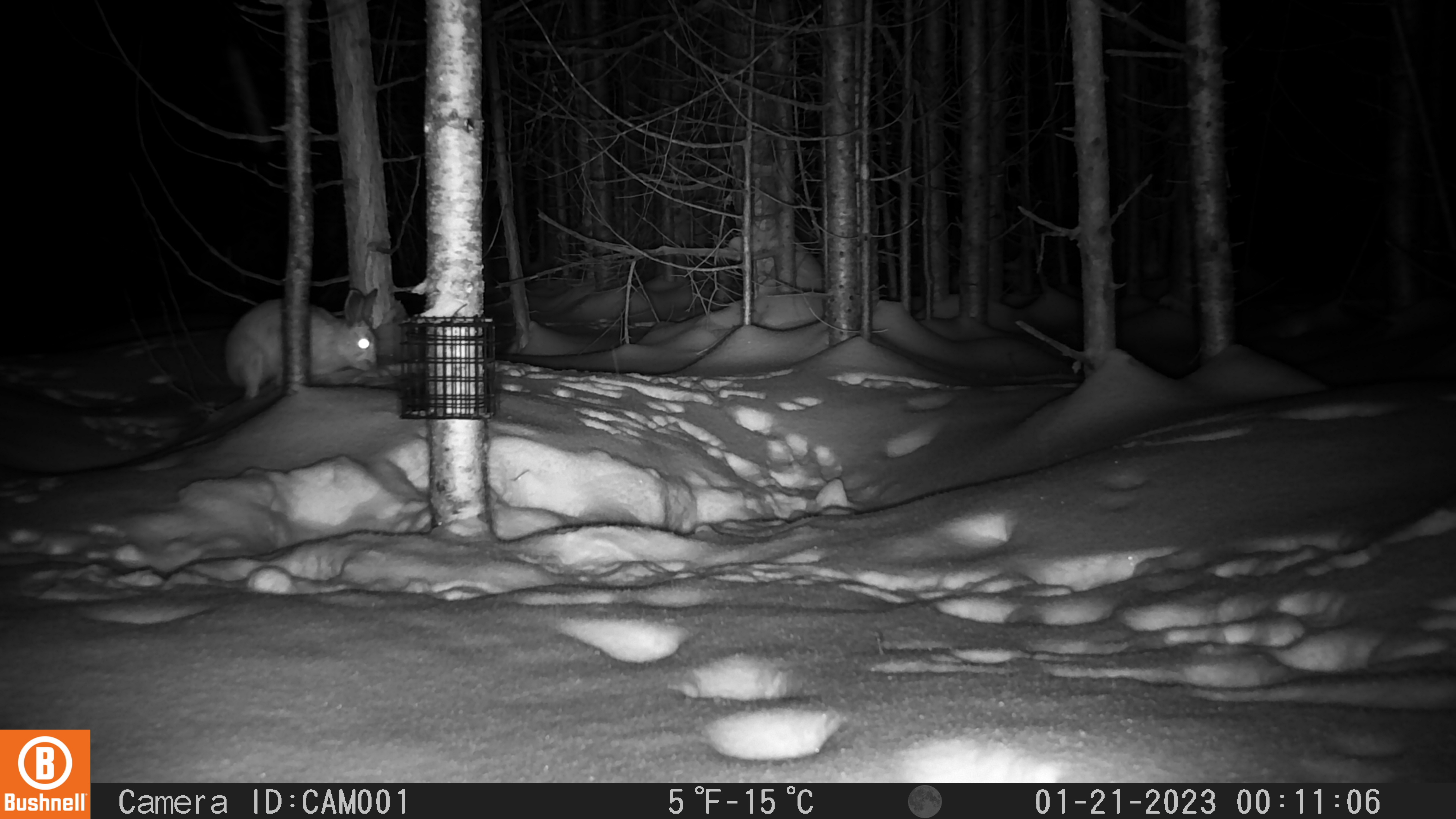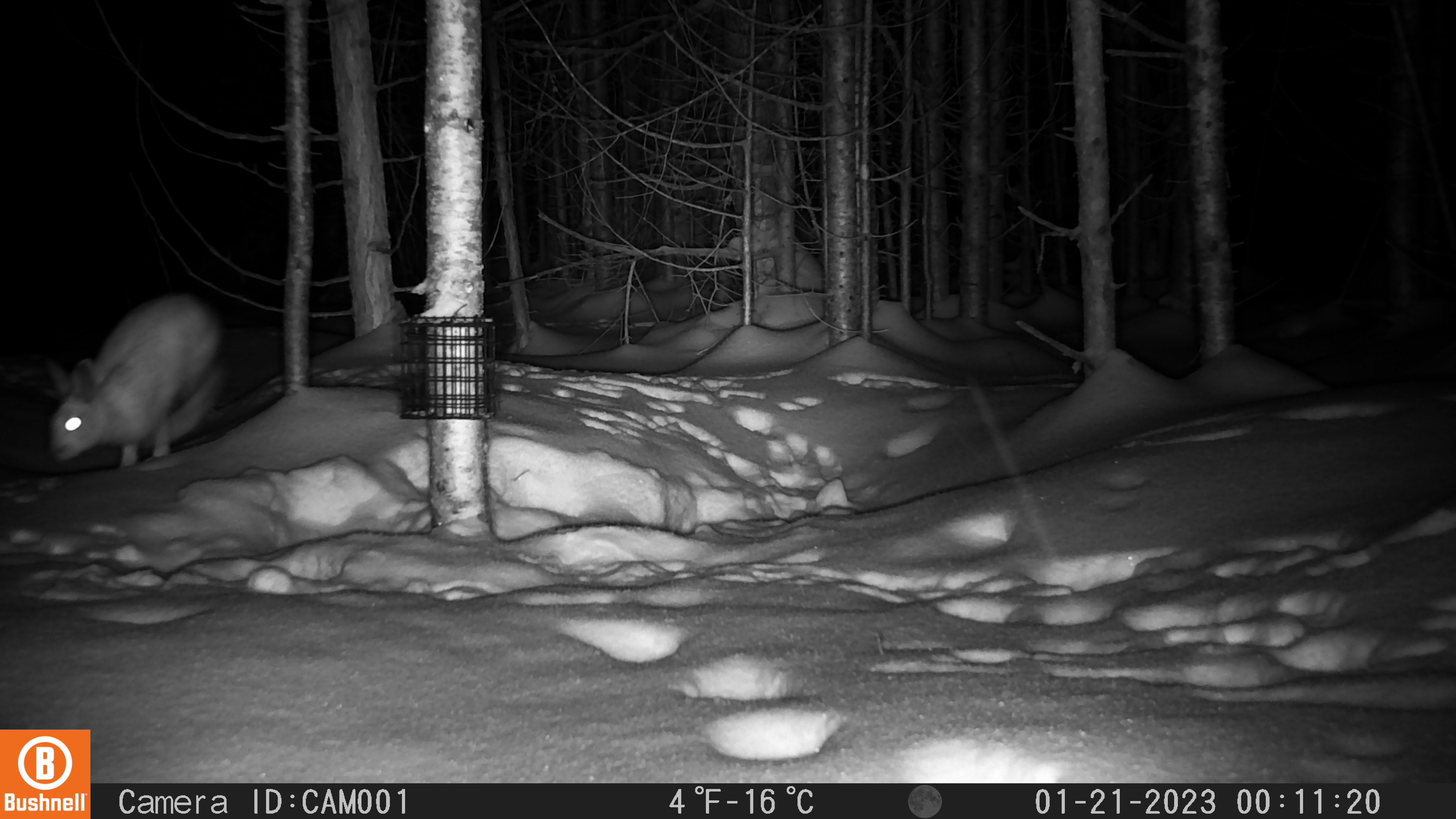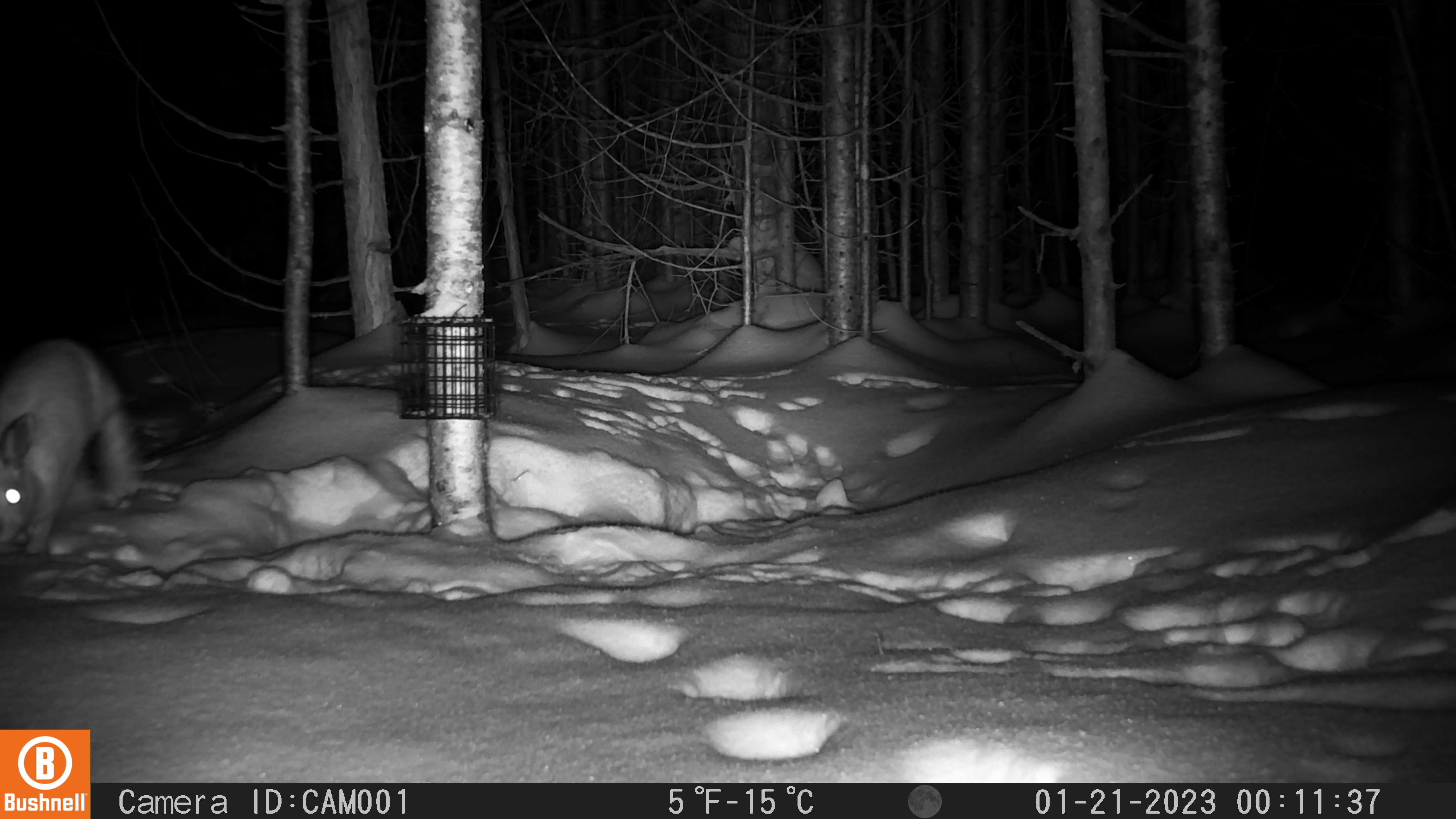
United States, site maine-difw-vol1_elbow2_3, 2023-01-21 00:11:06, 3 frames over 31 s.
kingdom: Animalia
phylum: Chordata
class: Mammalia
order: Lagomorpha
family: Leporidae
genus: Lepus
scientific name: Lepus americanus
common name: snowshoe hare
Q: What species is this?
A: Snowshoe hare (Lepus americanus).